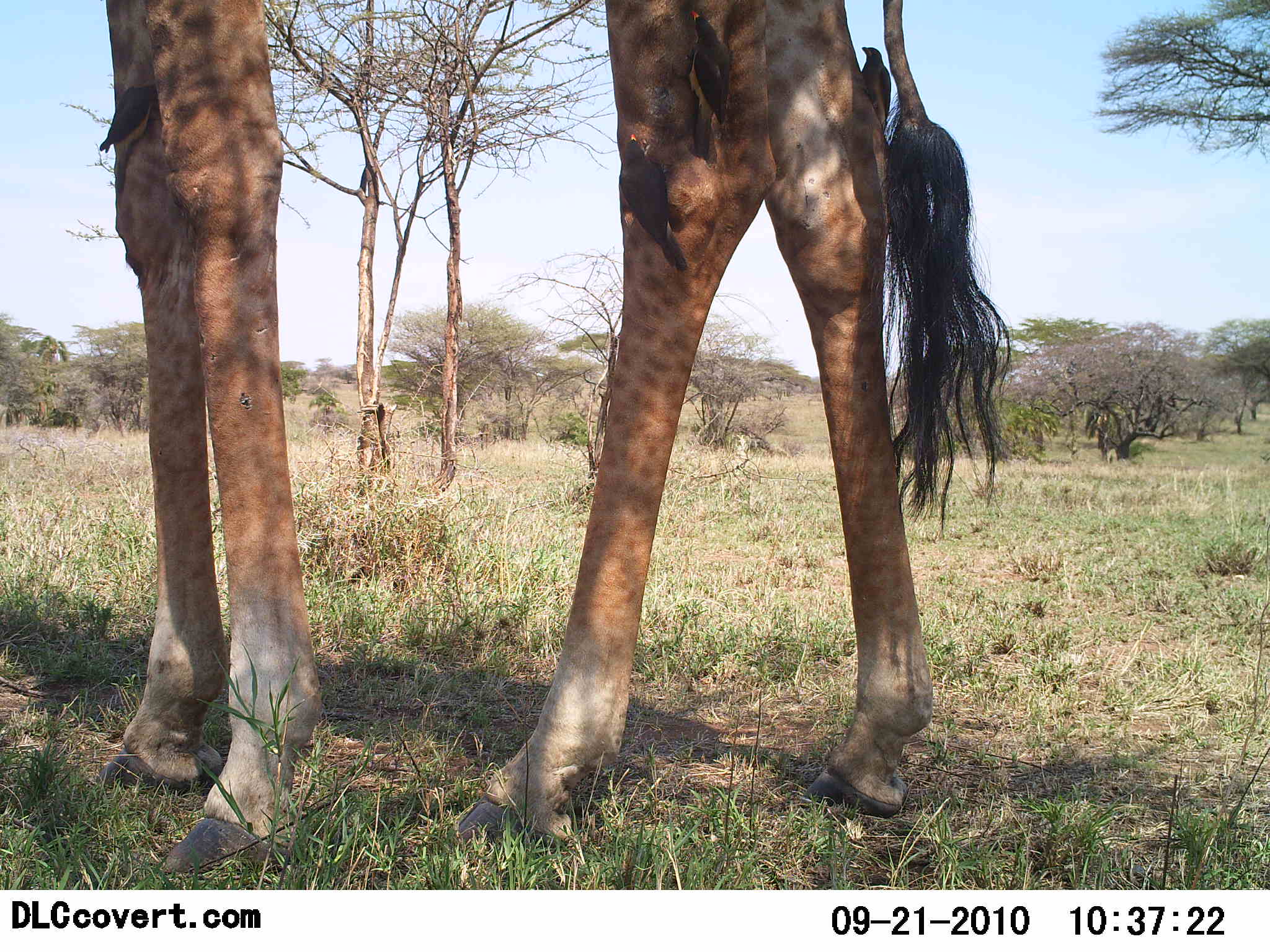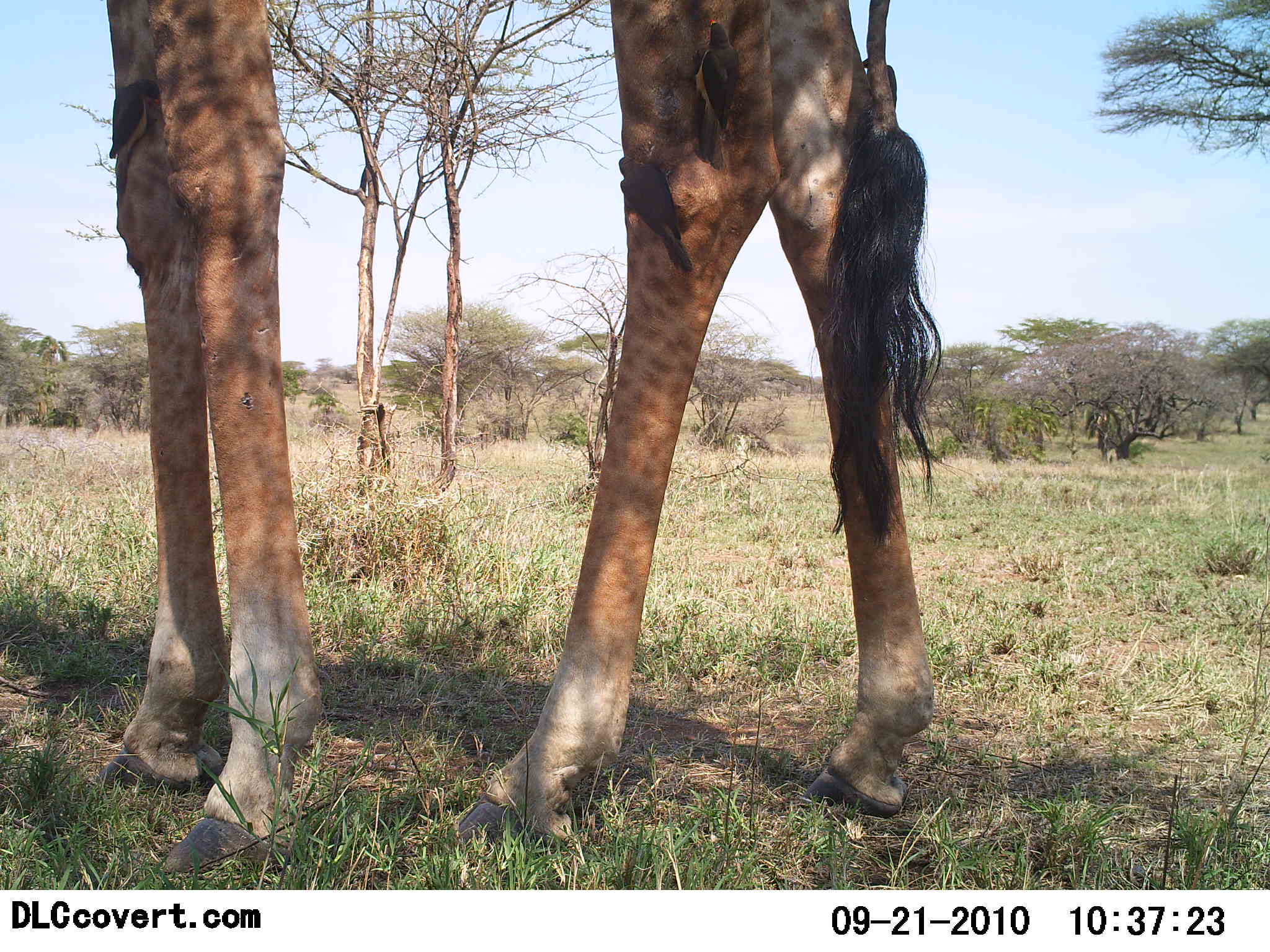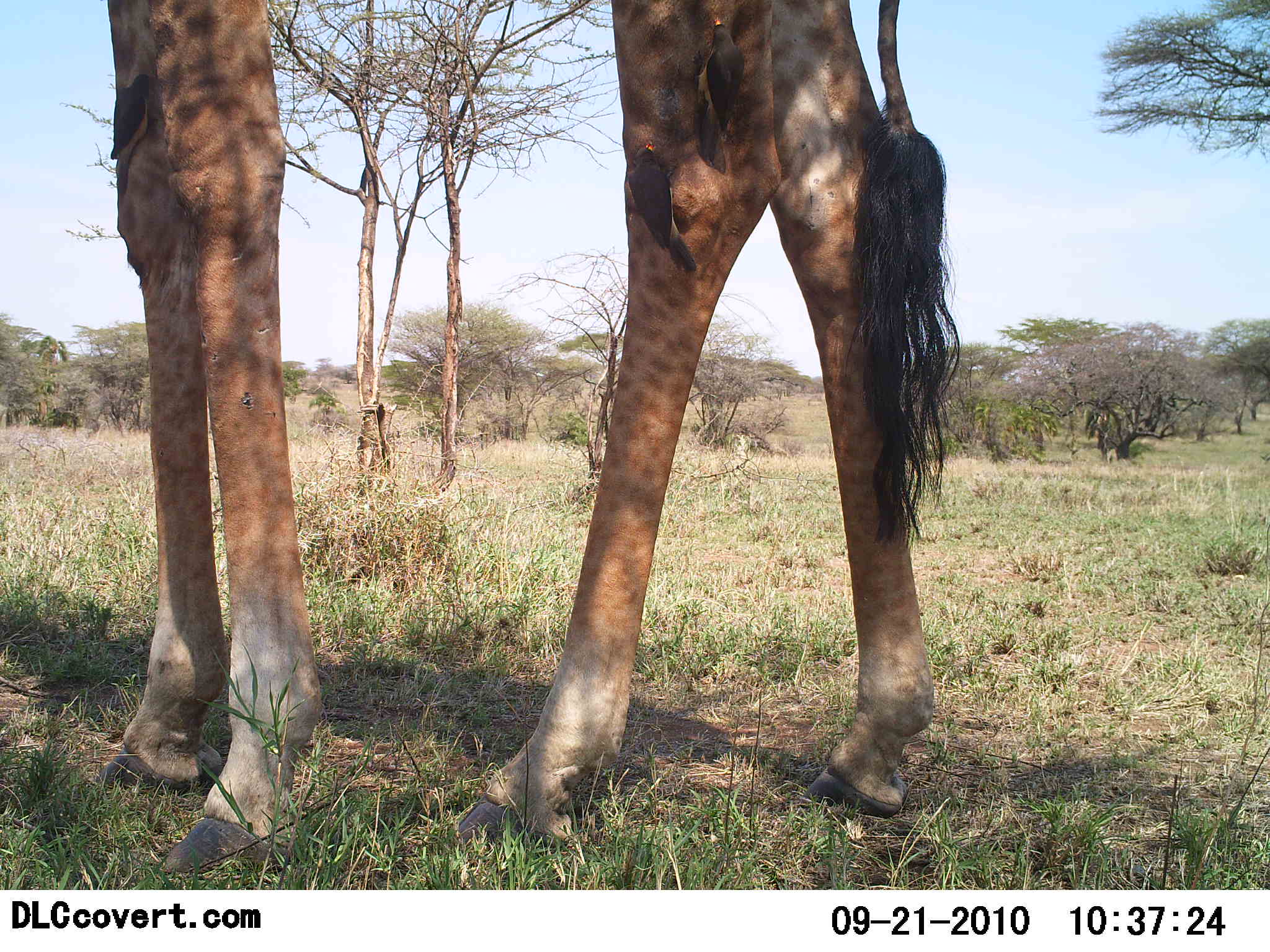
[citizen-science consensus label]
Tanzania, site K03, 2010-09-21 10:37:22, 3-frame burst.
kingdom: Animalia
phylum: Chordata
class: Mammalia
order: Artiodactyla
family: Giraffidae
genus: Giraffa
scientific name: Giraffa camelopardalis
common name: giraffe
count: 1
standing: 100%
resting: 0%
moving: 0%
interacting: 0%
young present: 0%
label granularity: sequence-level